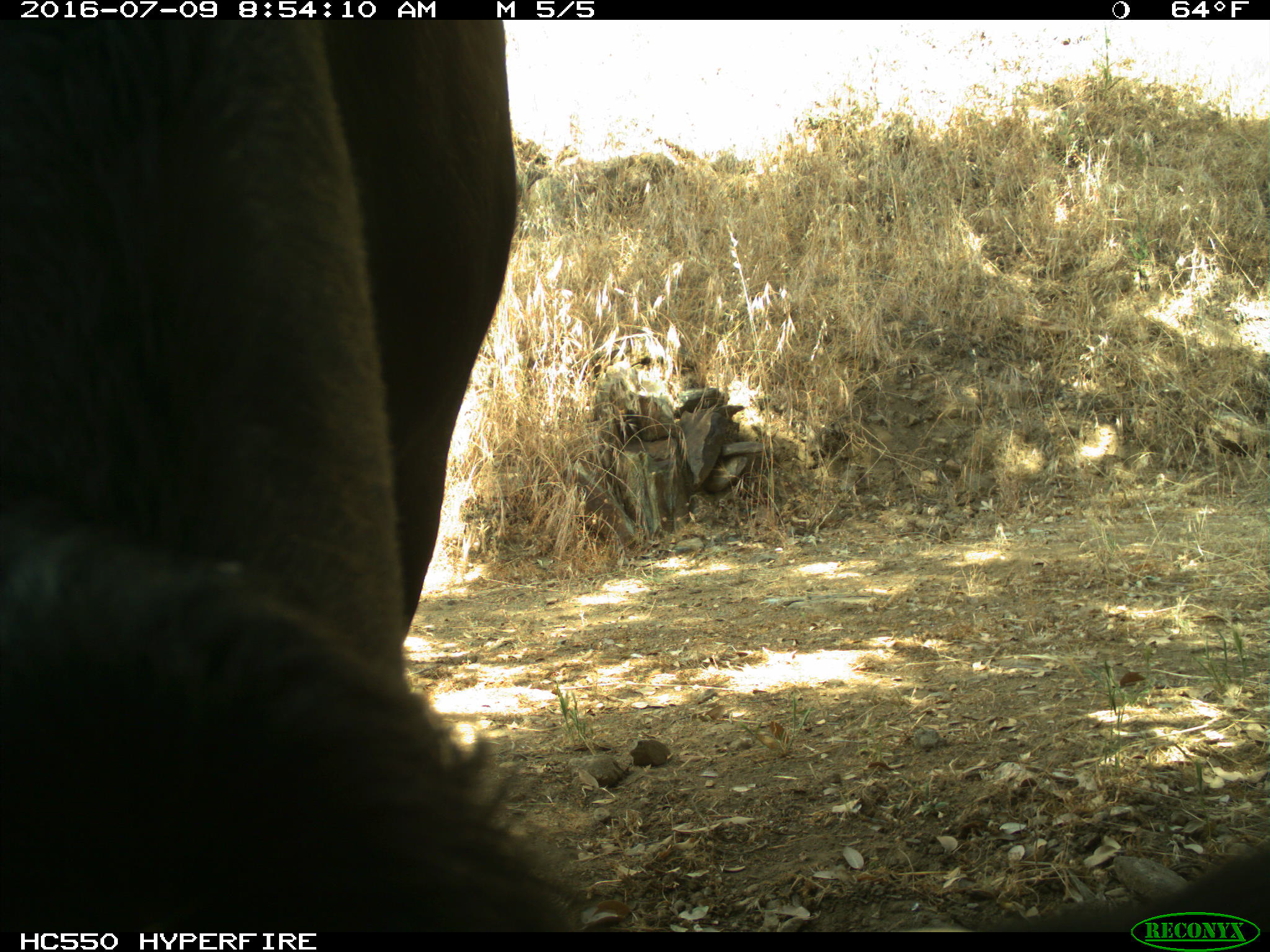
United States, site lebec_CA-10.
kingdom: Animalia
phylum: Chordata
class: Mammalia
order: Artiodactyla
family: Bovidae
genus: Bos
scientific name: Bos taurus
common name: domestic cow